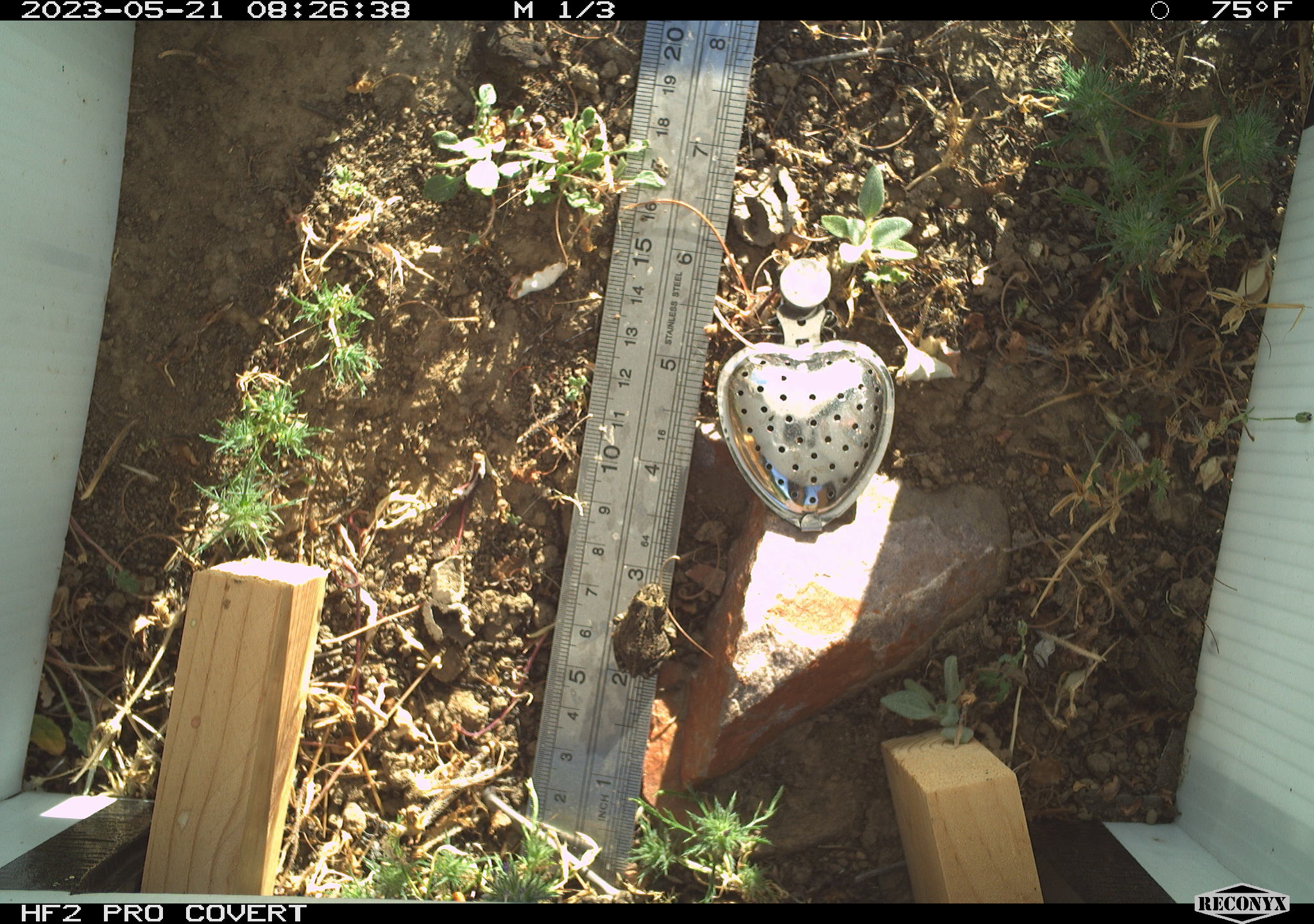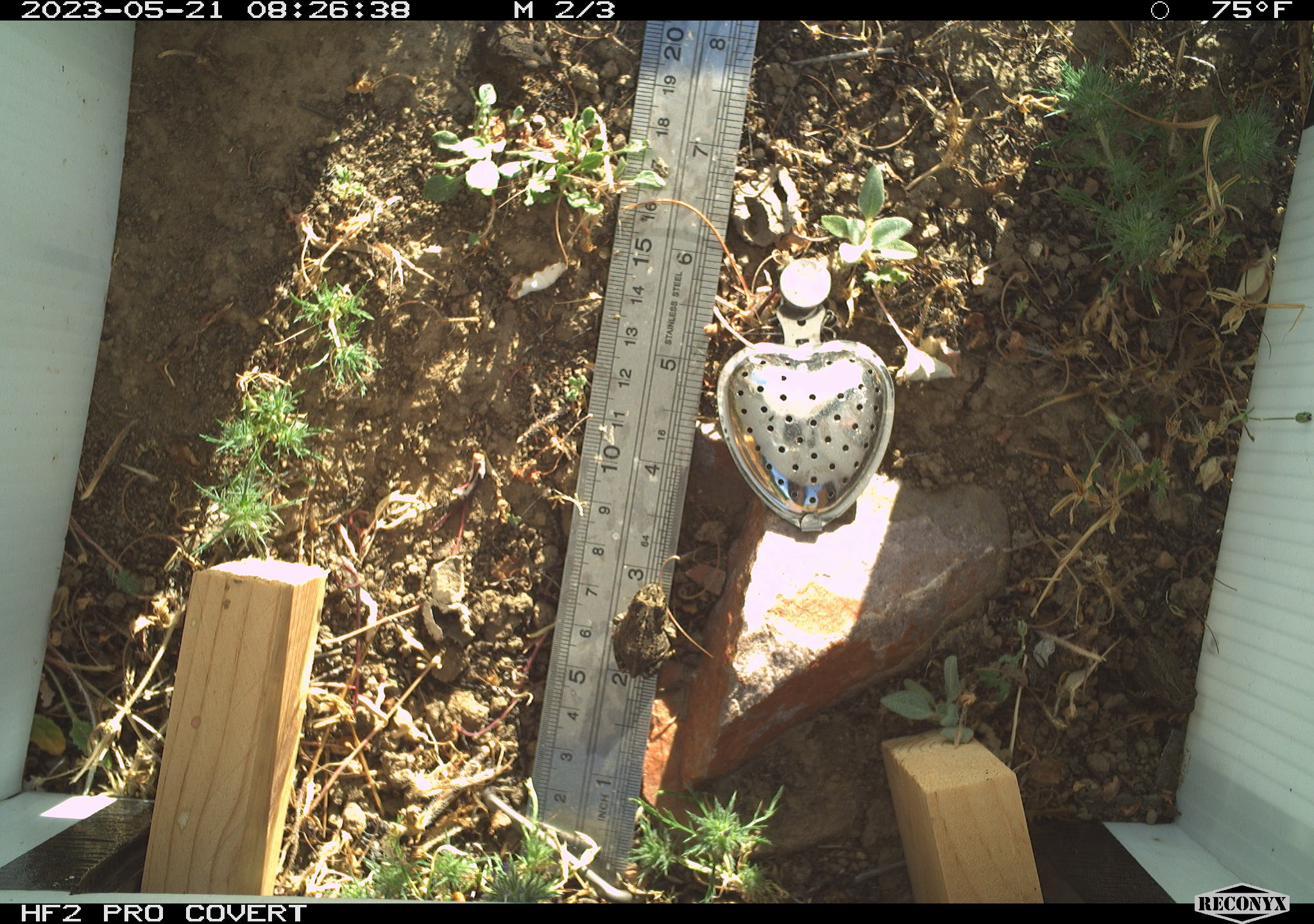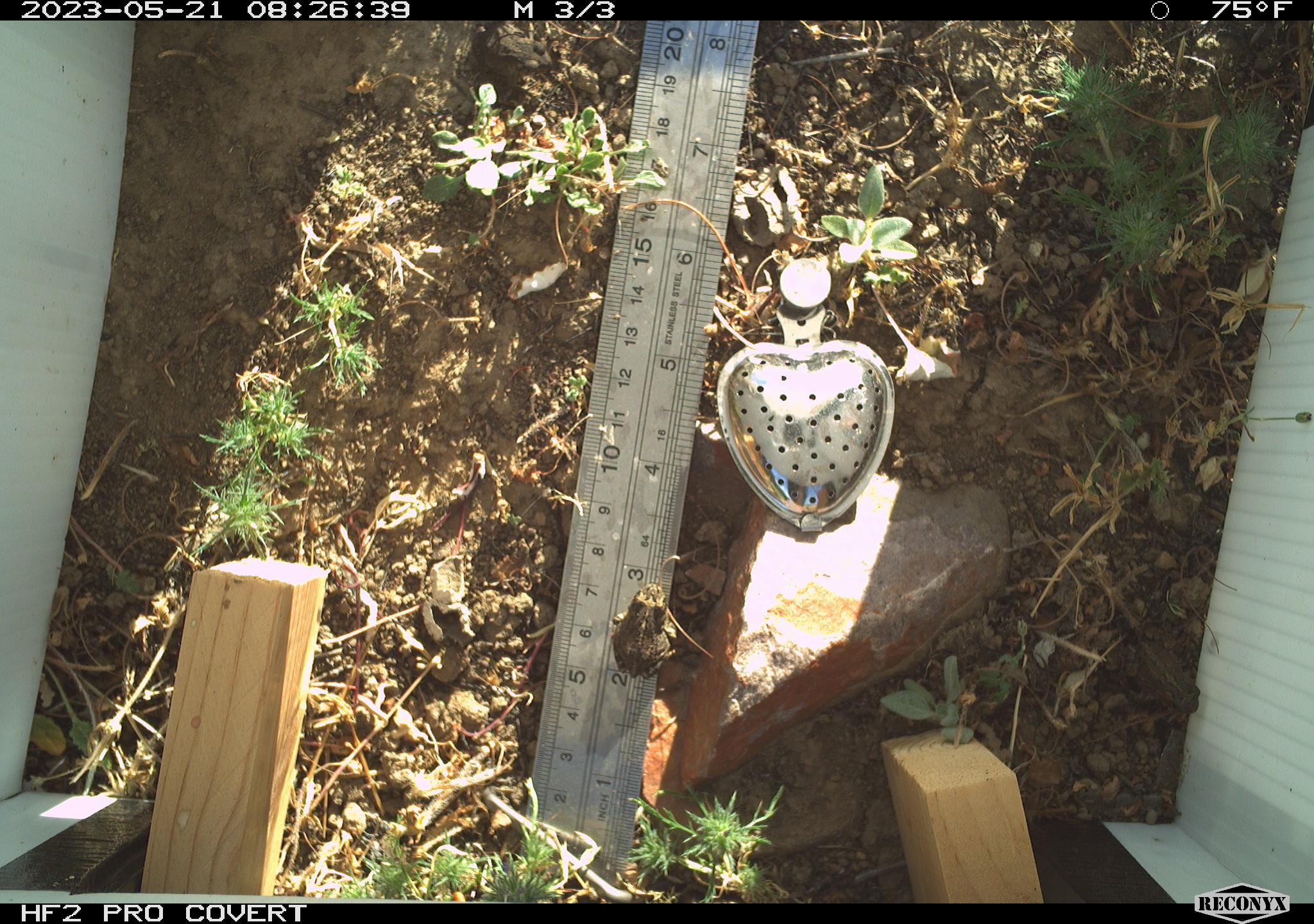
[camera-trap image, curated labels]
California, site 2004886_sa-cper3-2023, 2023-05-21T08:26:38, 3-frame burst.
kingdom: Animalia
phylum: Chordata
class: Amphibia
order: Anura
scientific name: Anura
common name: frogs